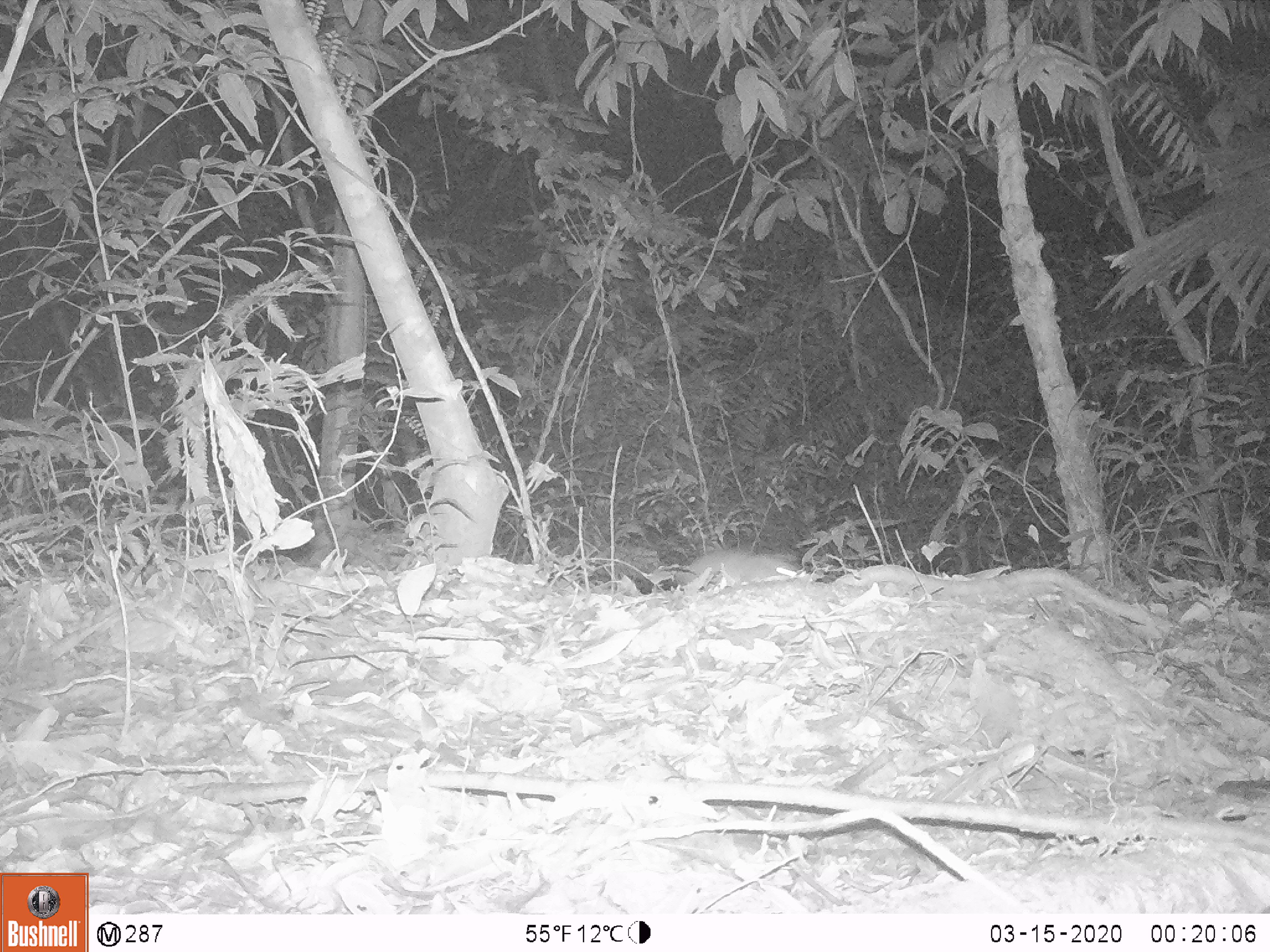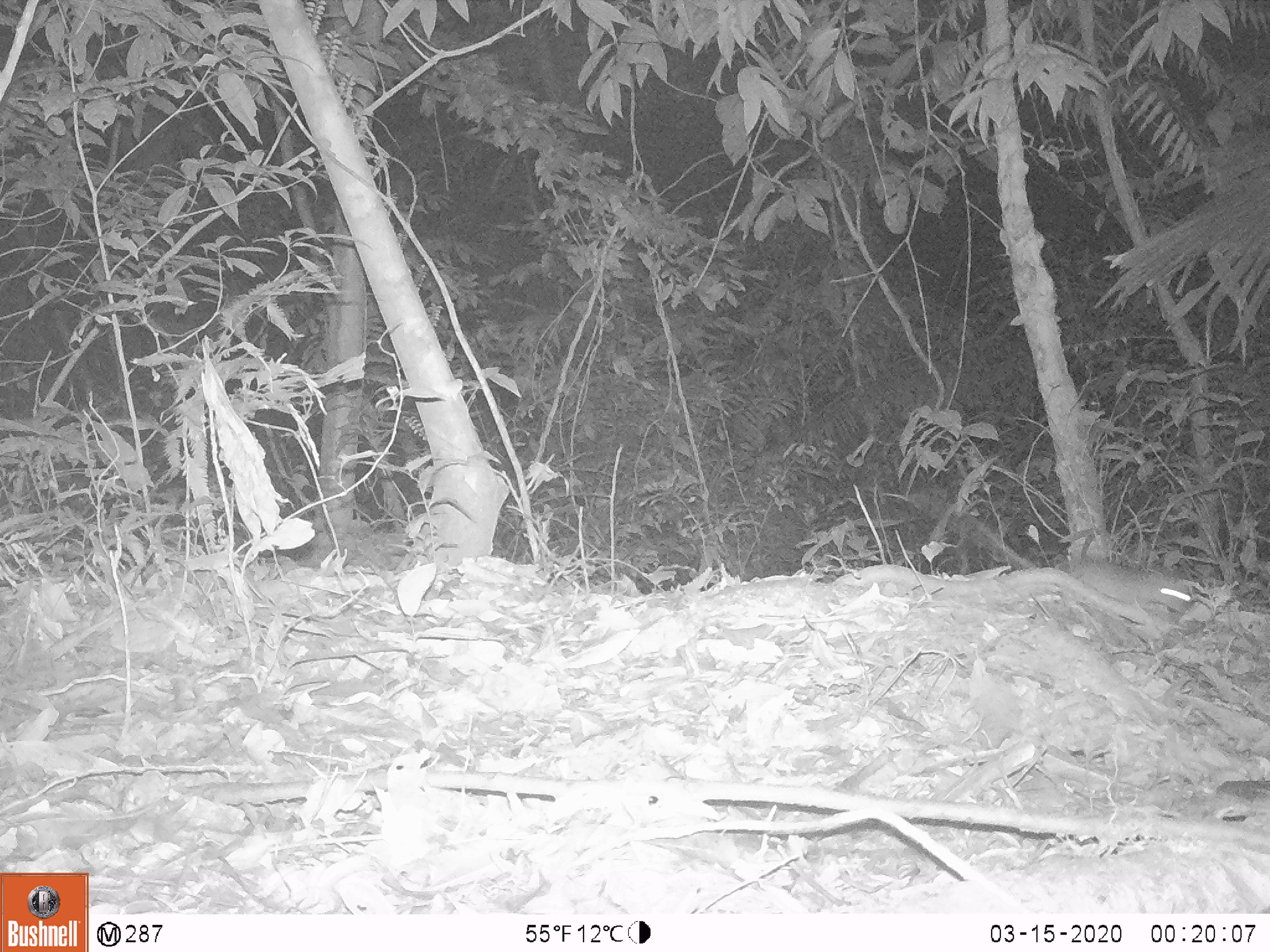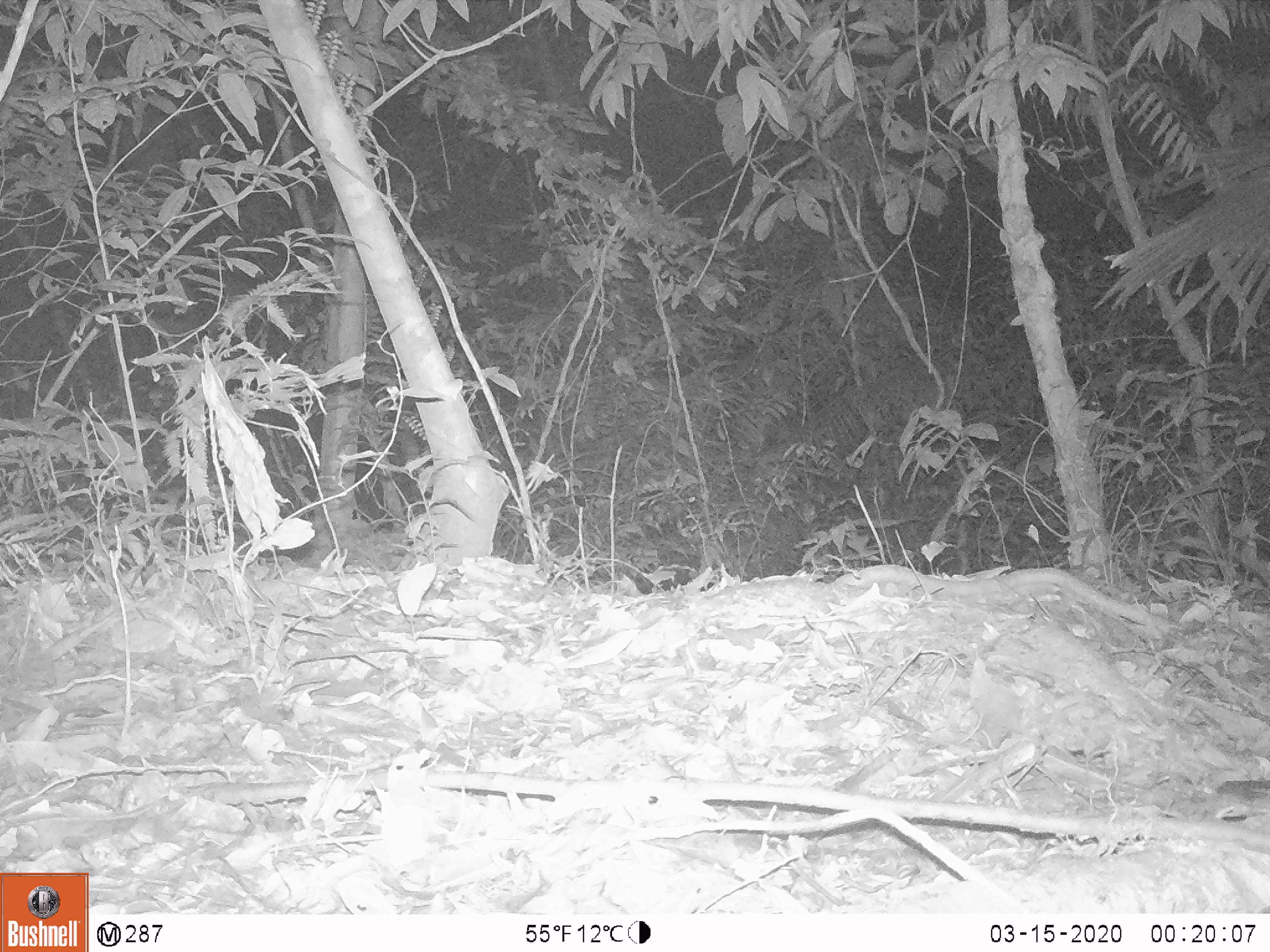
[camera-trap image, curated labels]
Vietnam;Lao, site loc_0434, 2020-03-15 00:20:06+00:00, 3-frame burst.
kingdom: Animalia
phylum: Chordata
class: Mammalia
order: Rodentia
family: Muridae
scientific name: Muridae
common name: old-world mice and rats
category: unidentified murid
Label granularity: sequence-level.